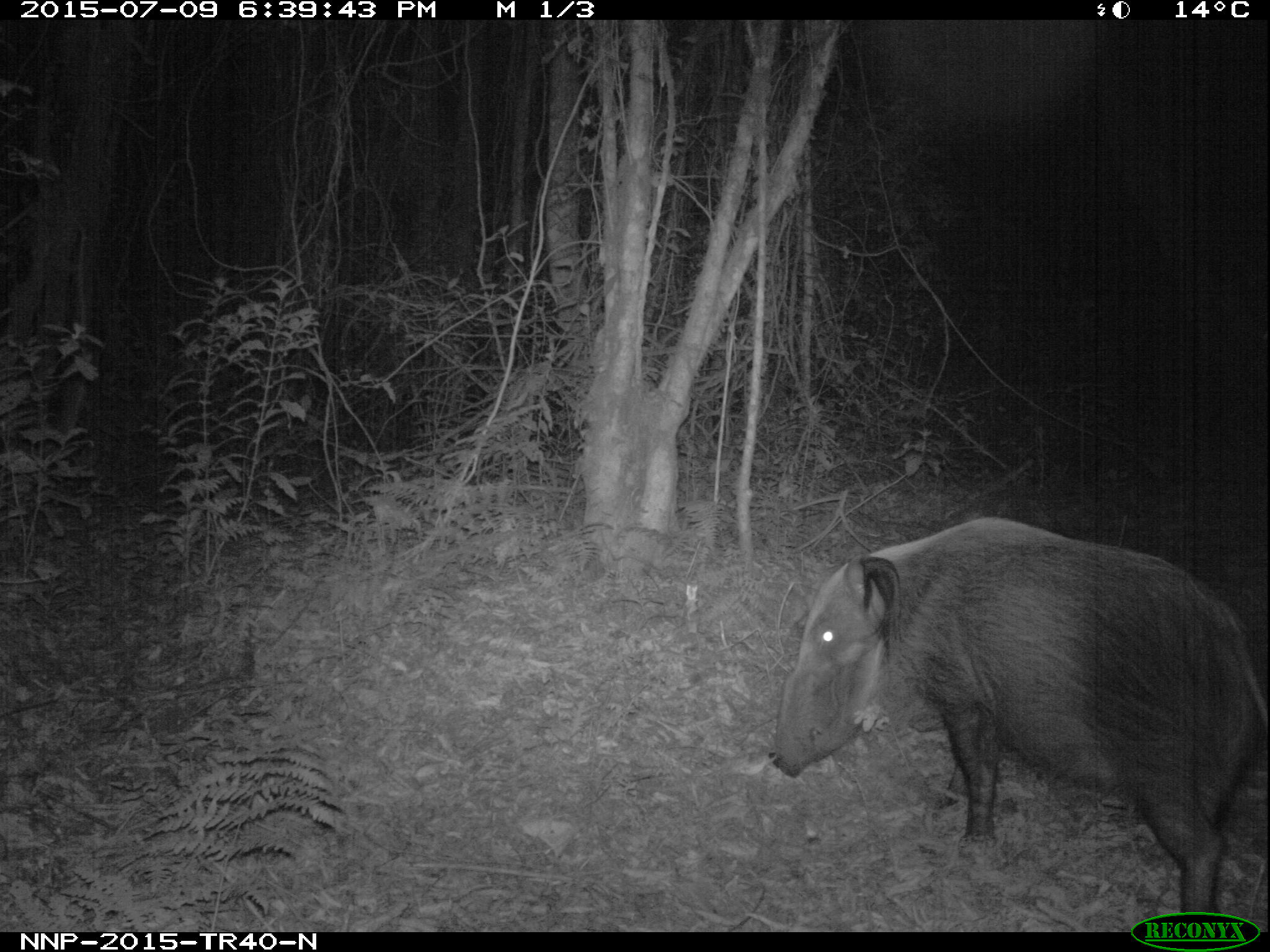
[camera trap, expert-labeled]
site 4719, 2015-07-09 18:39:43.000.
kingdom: Animalia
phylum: Chordata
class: Mammalia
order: Artiodactyla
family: Suidae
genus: Potamochoerus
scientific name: Potamochoerus larvatus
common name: bushpig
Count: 1.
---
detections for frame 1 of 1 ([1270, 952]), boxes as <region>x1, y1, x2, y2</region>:
potamochoerus larvatus: <region>767, 513, 1270, 932</region>